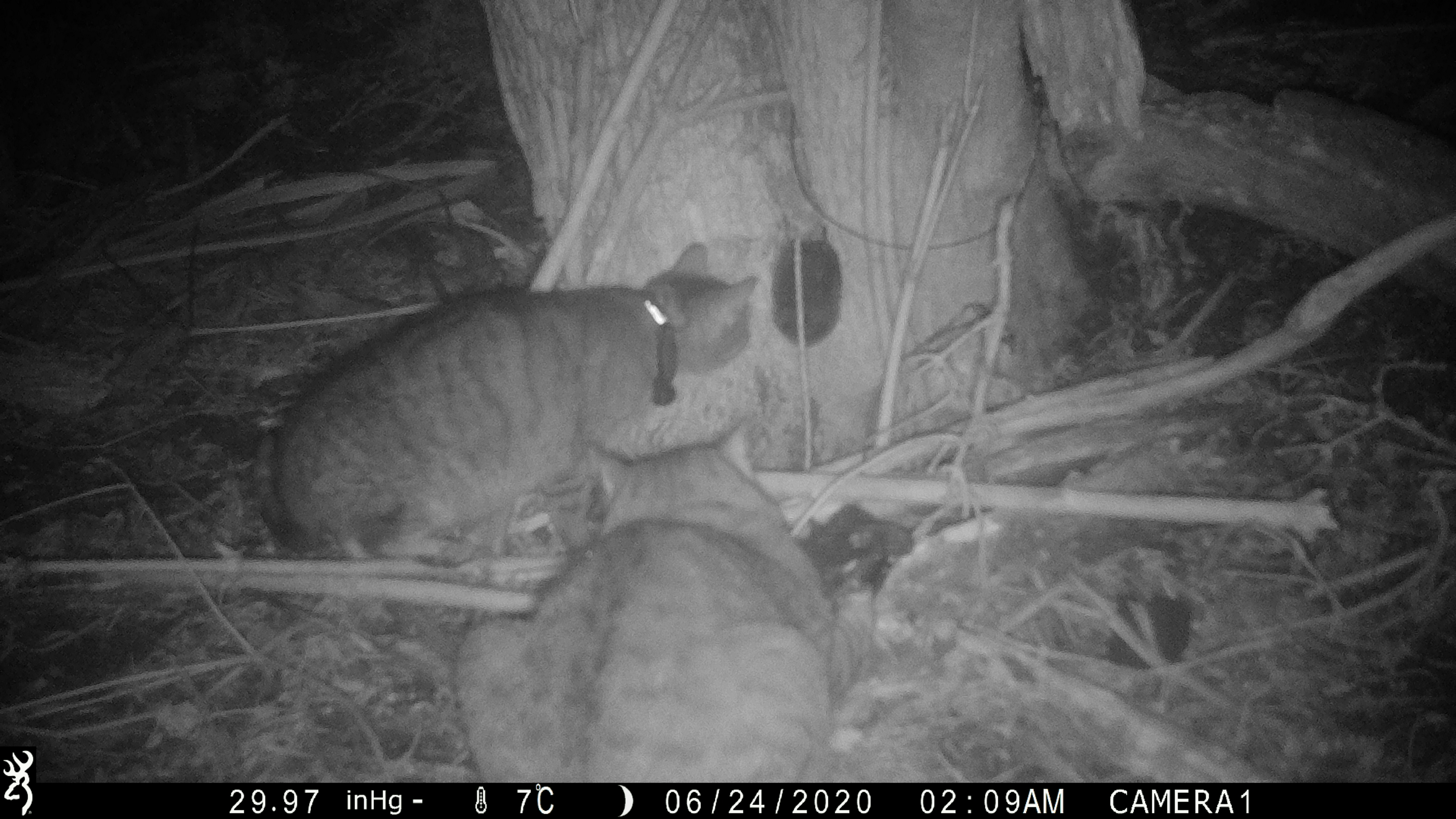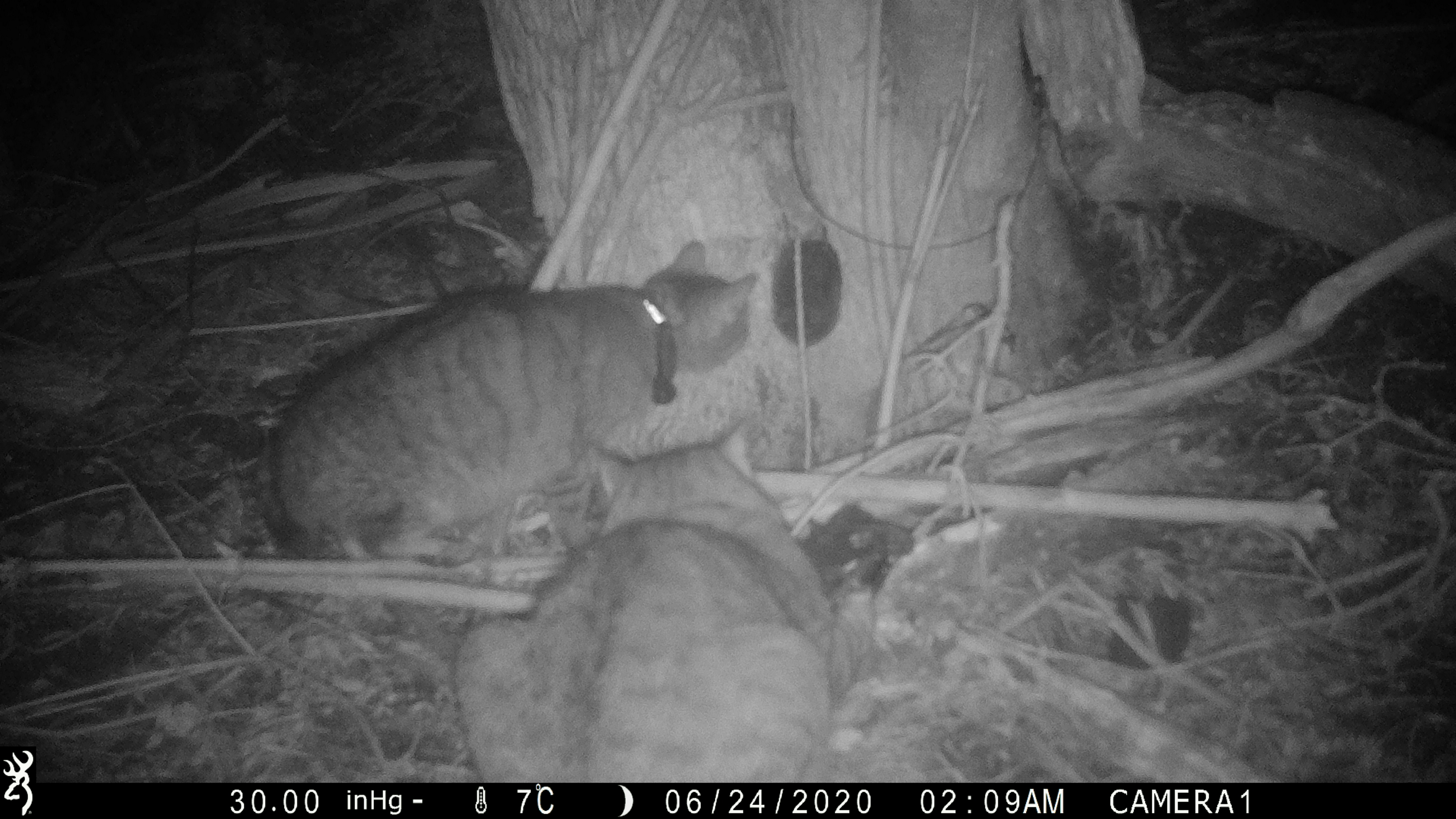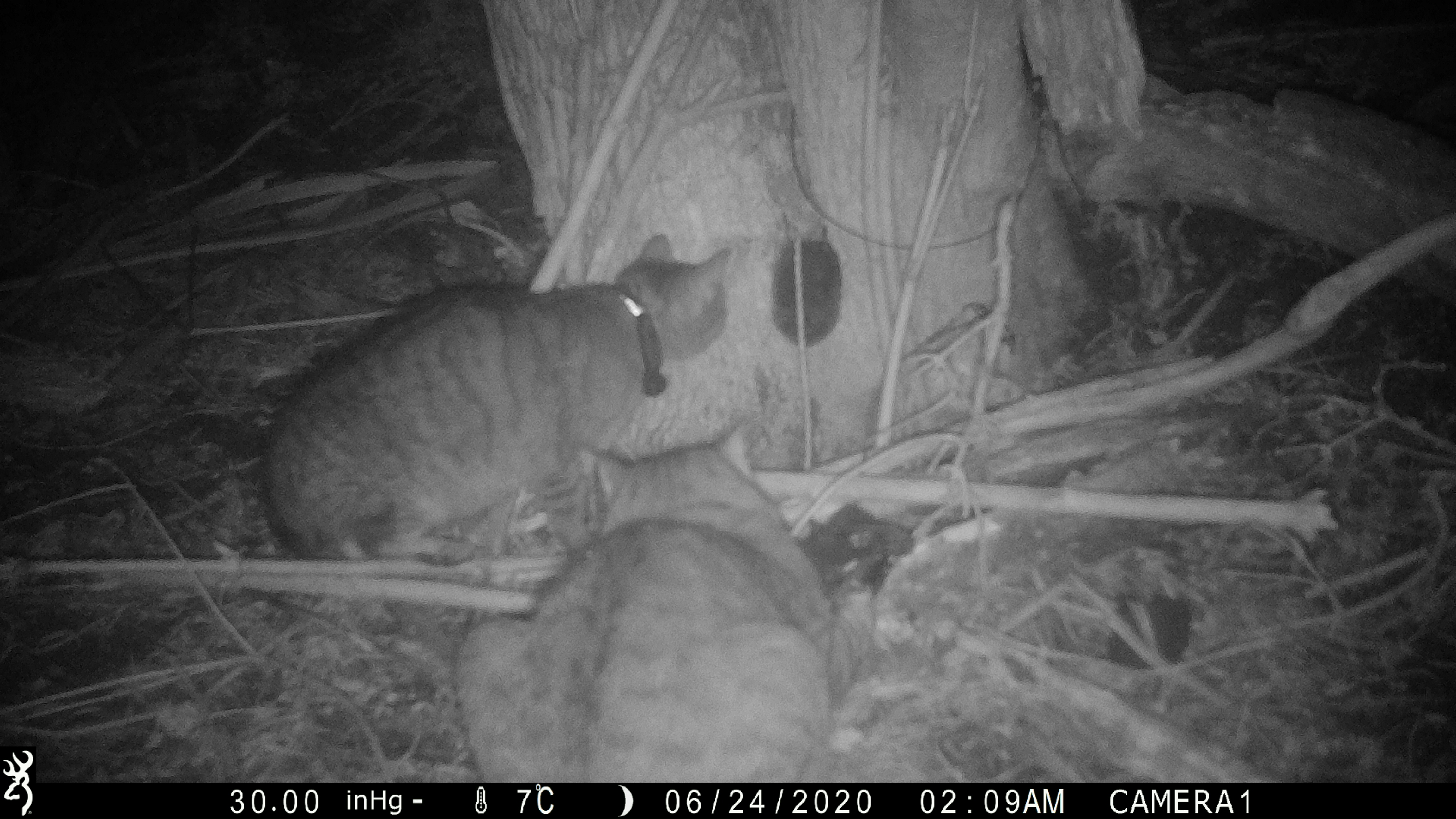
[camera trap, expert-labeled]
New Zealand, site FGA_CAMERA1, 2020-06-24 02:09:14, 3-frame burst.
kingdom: Animalia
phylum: Chordata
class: Mammalia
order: Carnivora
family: Felidae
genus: Felis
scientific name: Felis catus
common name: domestic cat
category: cat